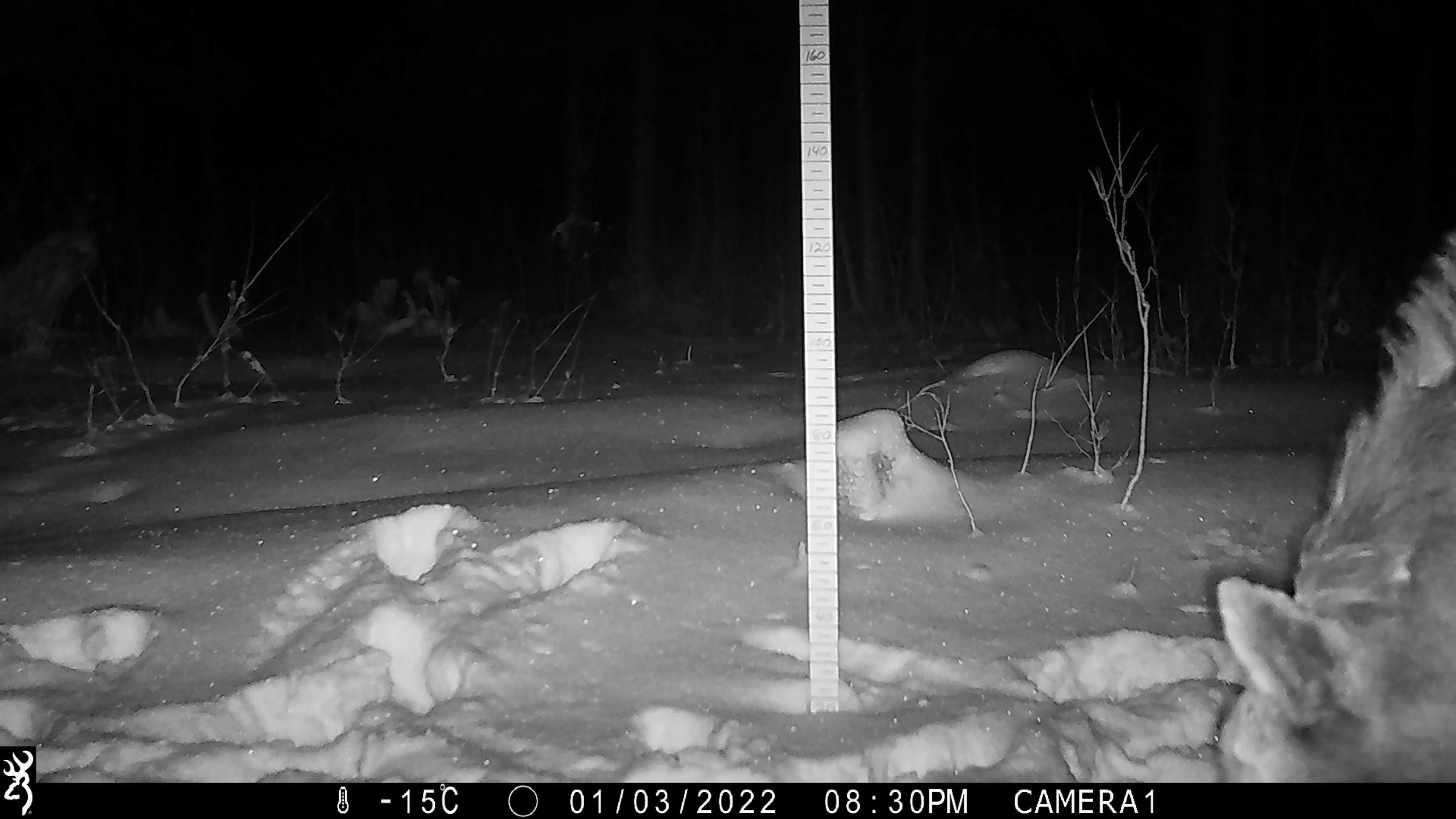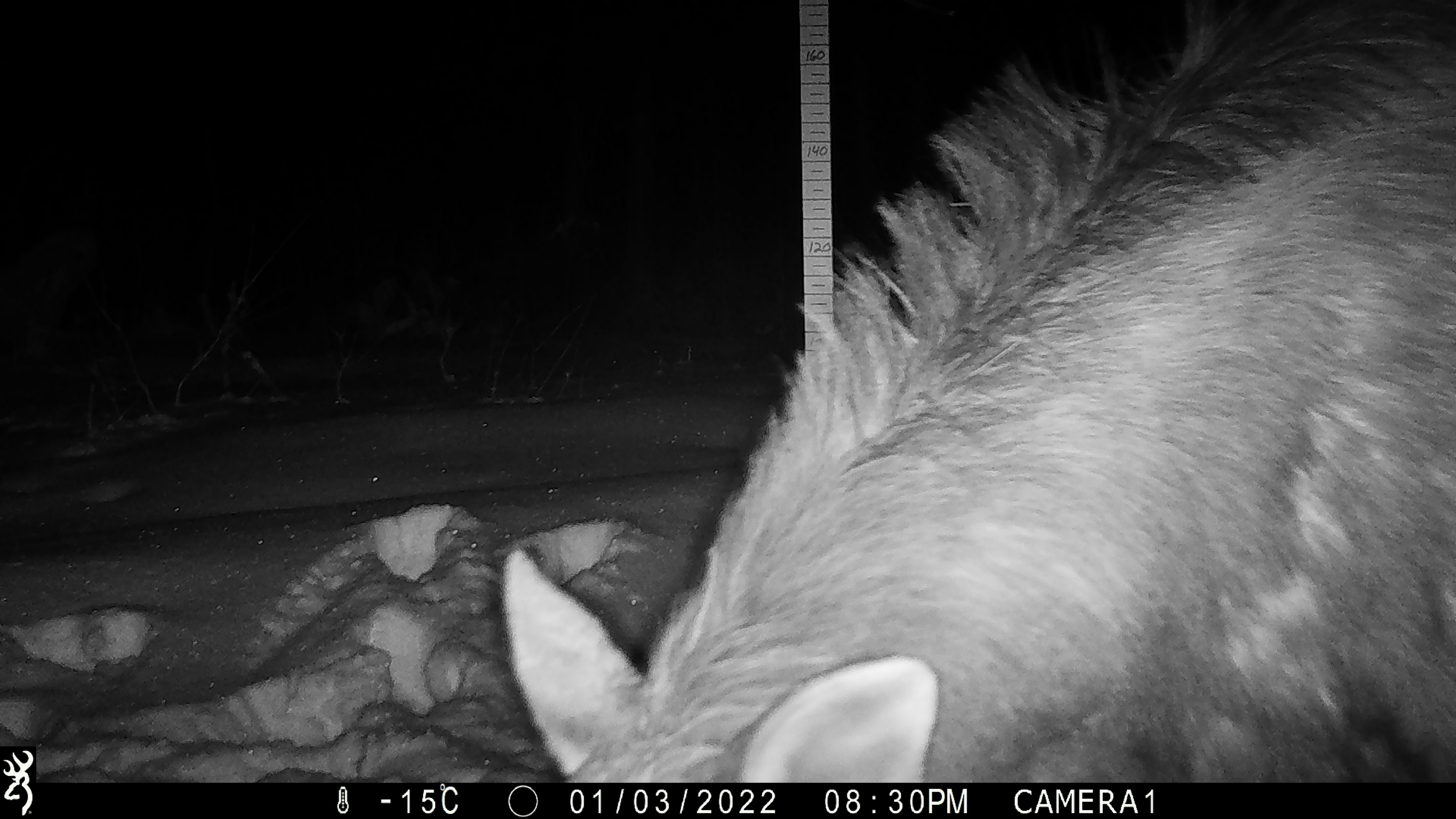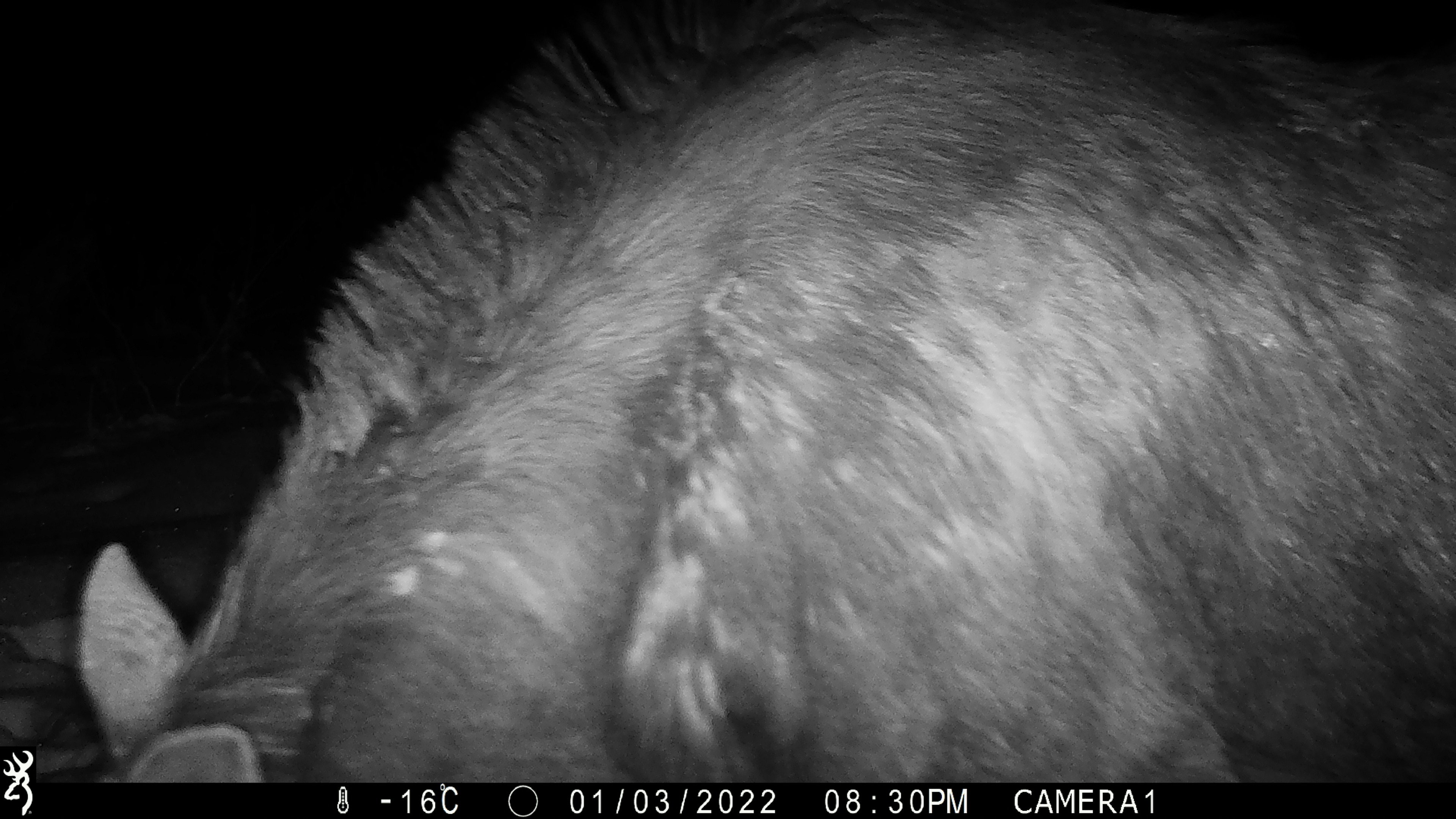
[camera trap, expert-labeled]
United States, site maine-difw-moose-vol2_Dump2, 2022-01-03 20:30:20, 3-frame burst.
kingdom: Animalia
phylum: Chordata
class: Mammalia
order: Artiodactyla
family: Cervidae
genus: Alces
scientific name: Alces alces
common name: moose